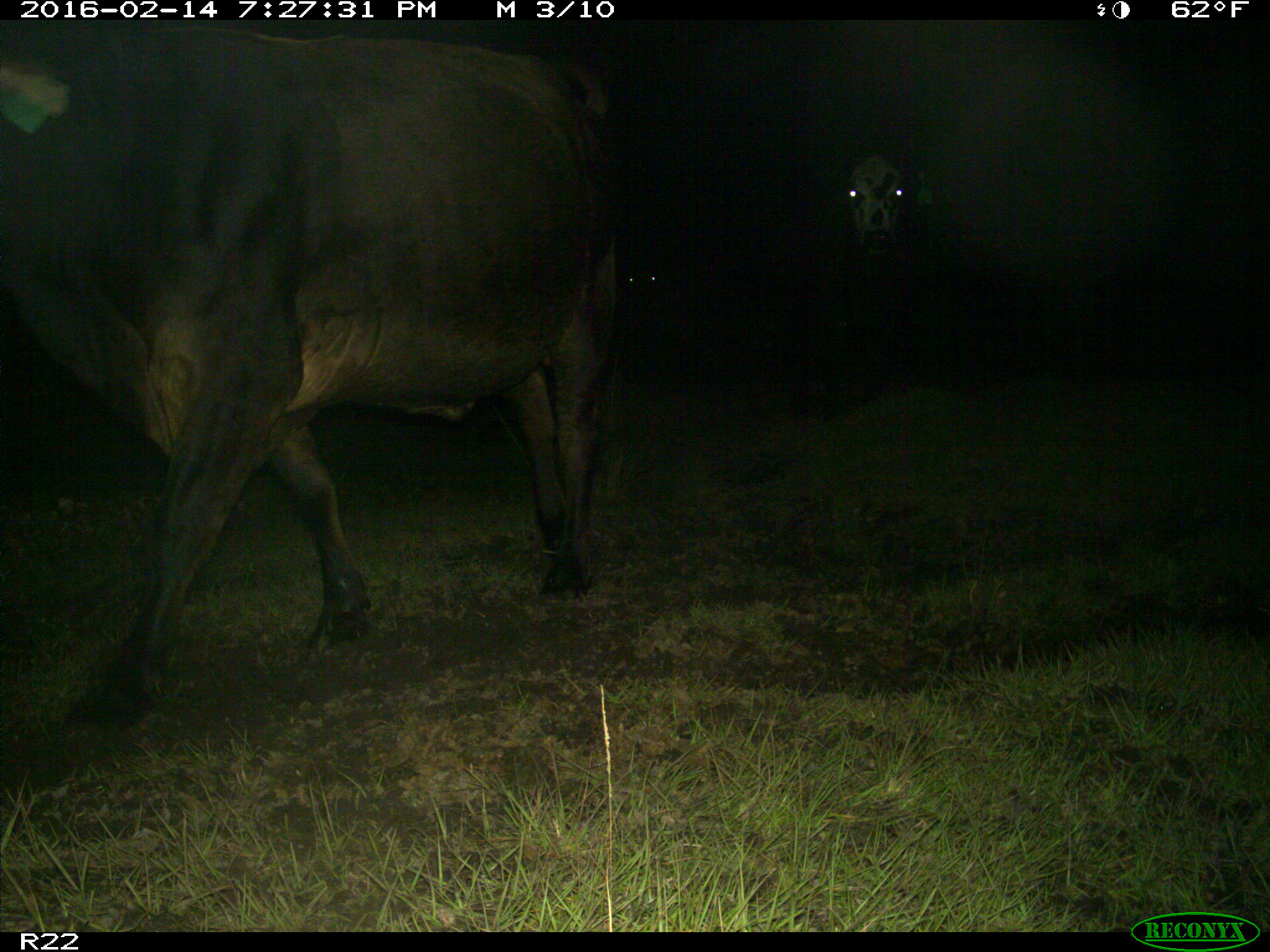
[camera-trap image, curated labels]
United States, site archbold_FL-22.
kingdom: Animalia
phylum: Chordata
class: Mammalia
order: Artiodactyla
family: Bovidae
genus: Bos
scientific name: Bos taurus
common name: domestic cow